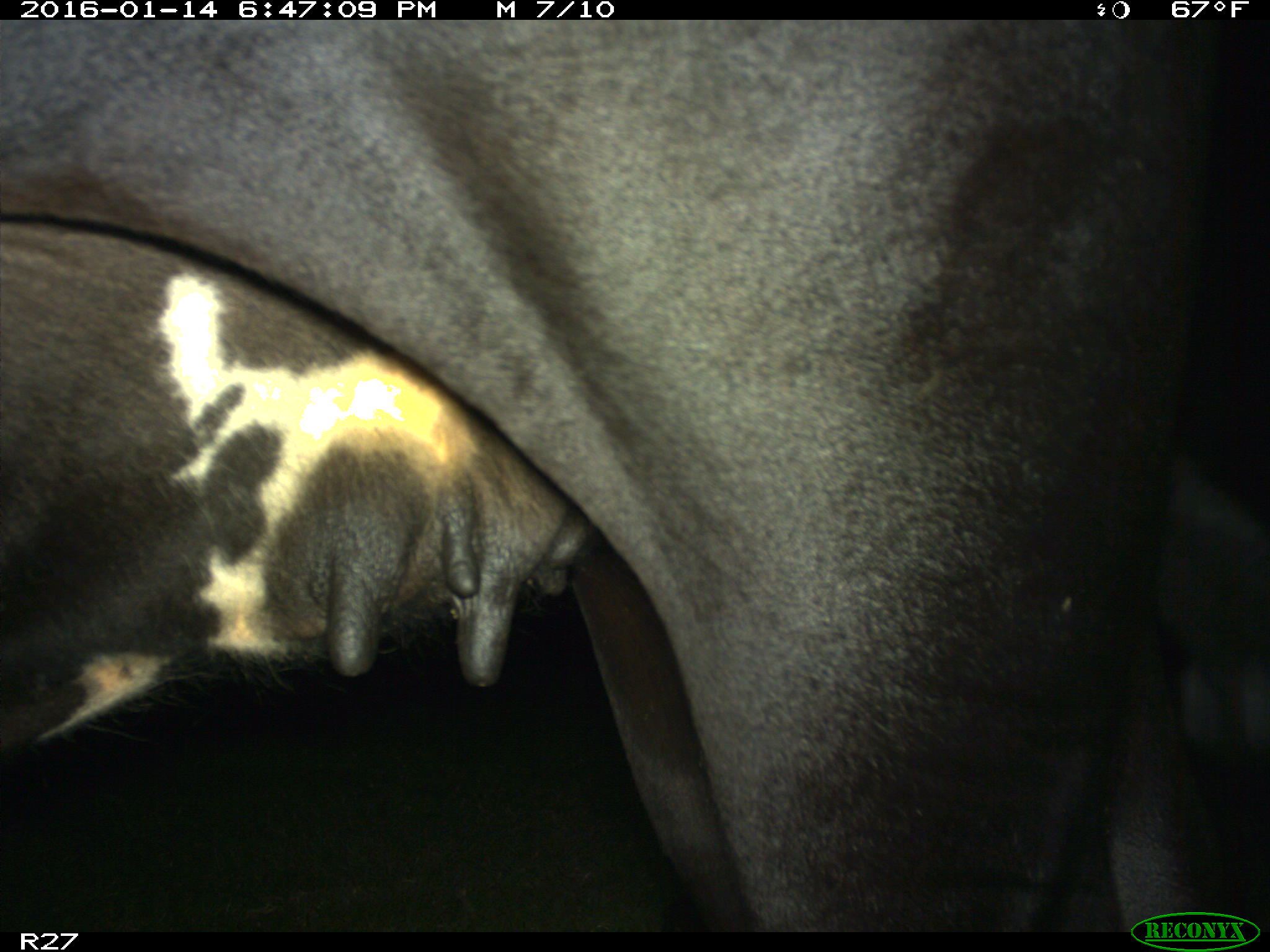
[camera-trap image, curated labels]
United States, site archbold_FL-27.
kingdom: Animalia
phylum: Chordata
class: Mammalia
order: Artiodactyla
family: Bovidae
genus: Bos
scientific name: Bos taurus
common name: domestic cow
Bos taurus (domestic cow).